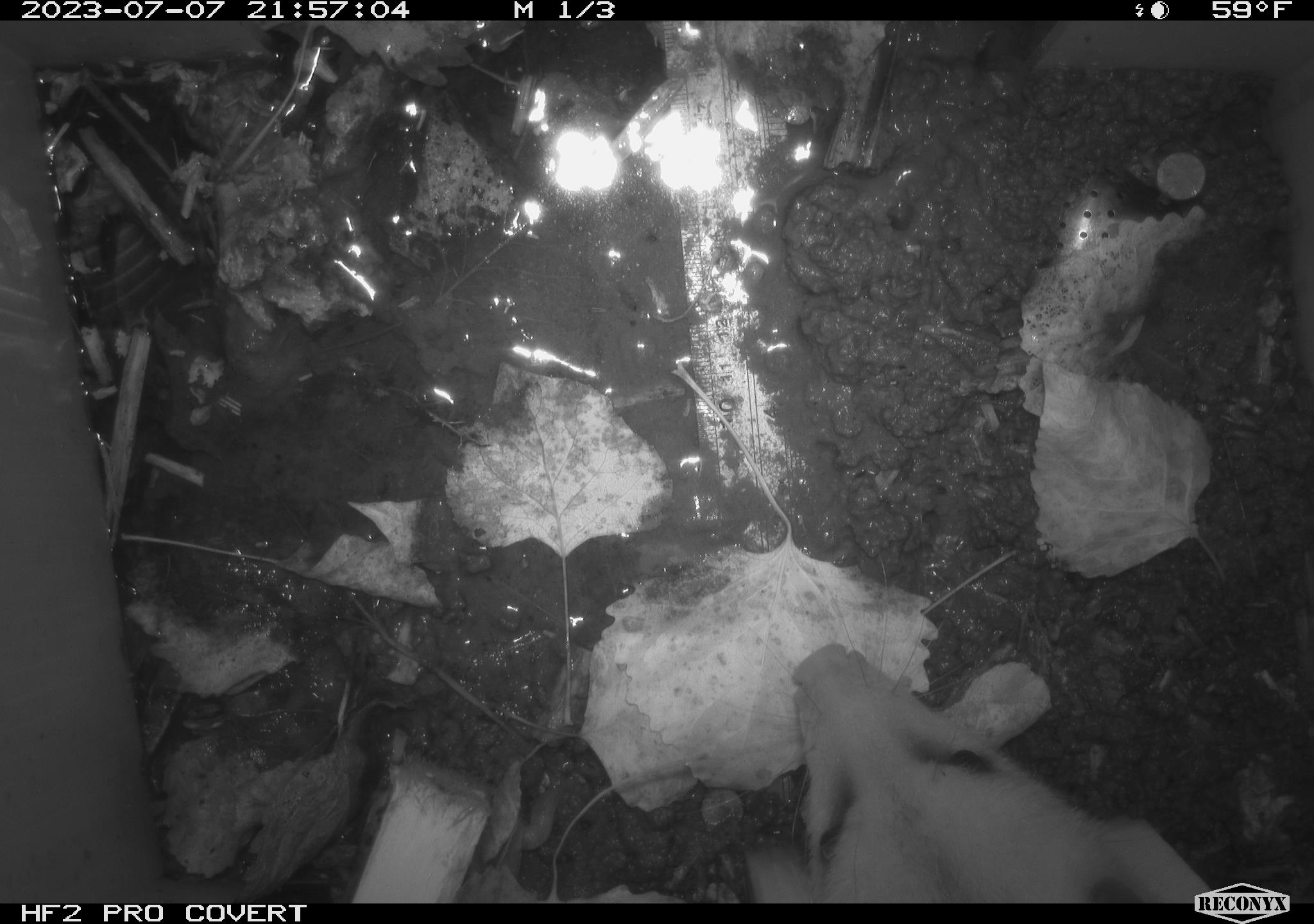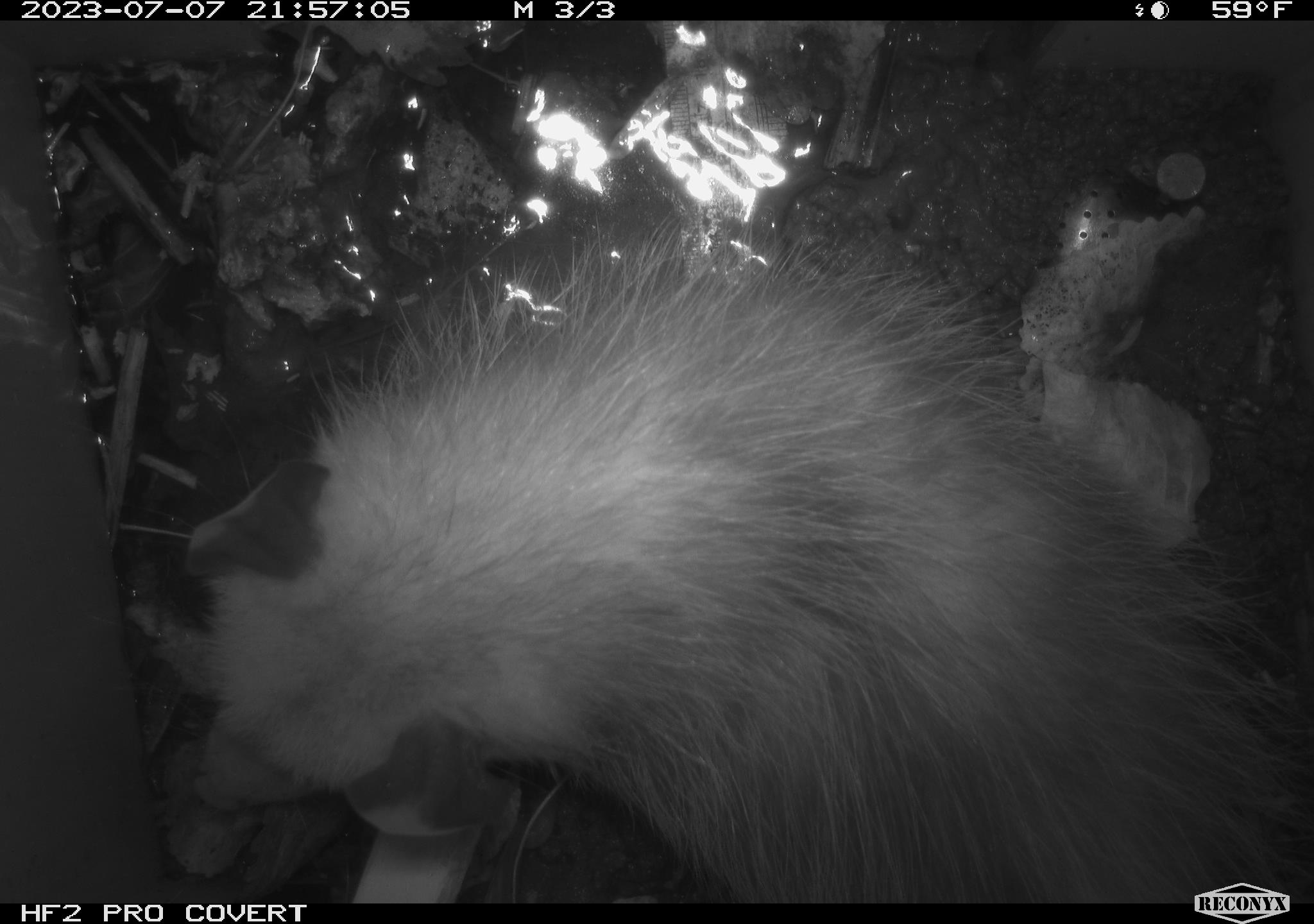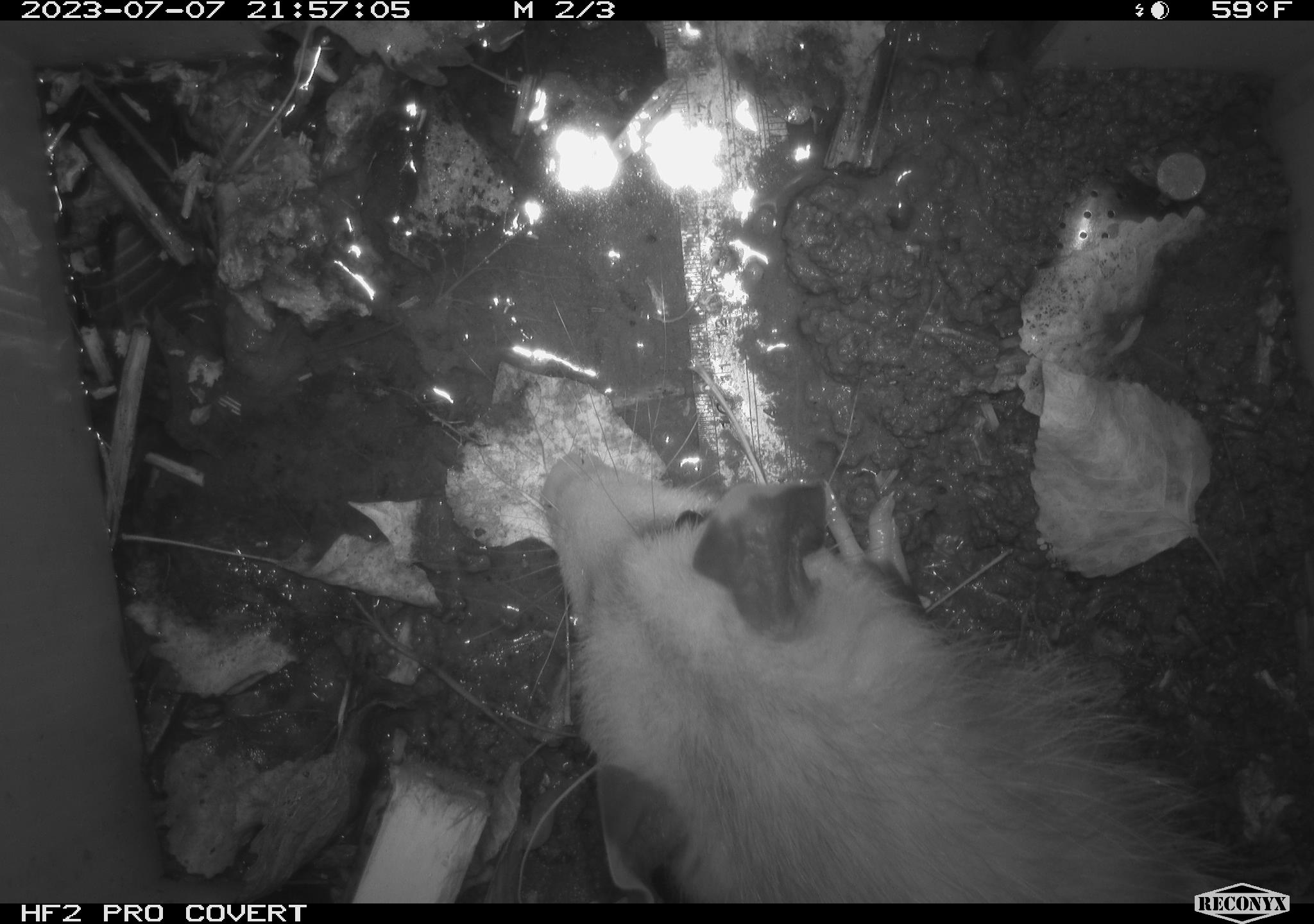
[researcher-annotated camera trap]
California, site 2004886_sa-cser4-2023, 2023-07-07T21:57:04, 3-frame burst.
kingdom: Animalia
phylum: Chordata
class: Mammalia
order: Didelphimorphia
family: Didelphidae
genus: Didelphis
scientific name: Didelphis virginiana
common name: virginia opossum